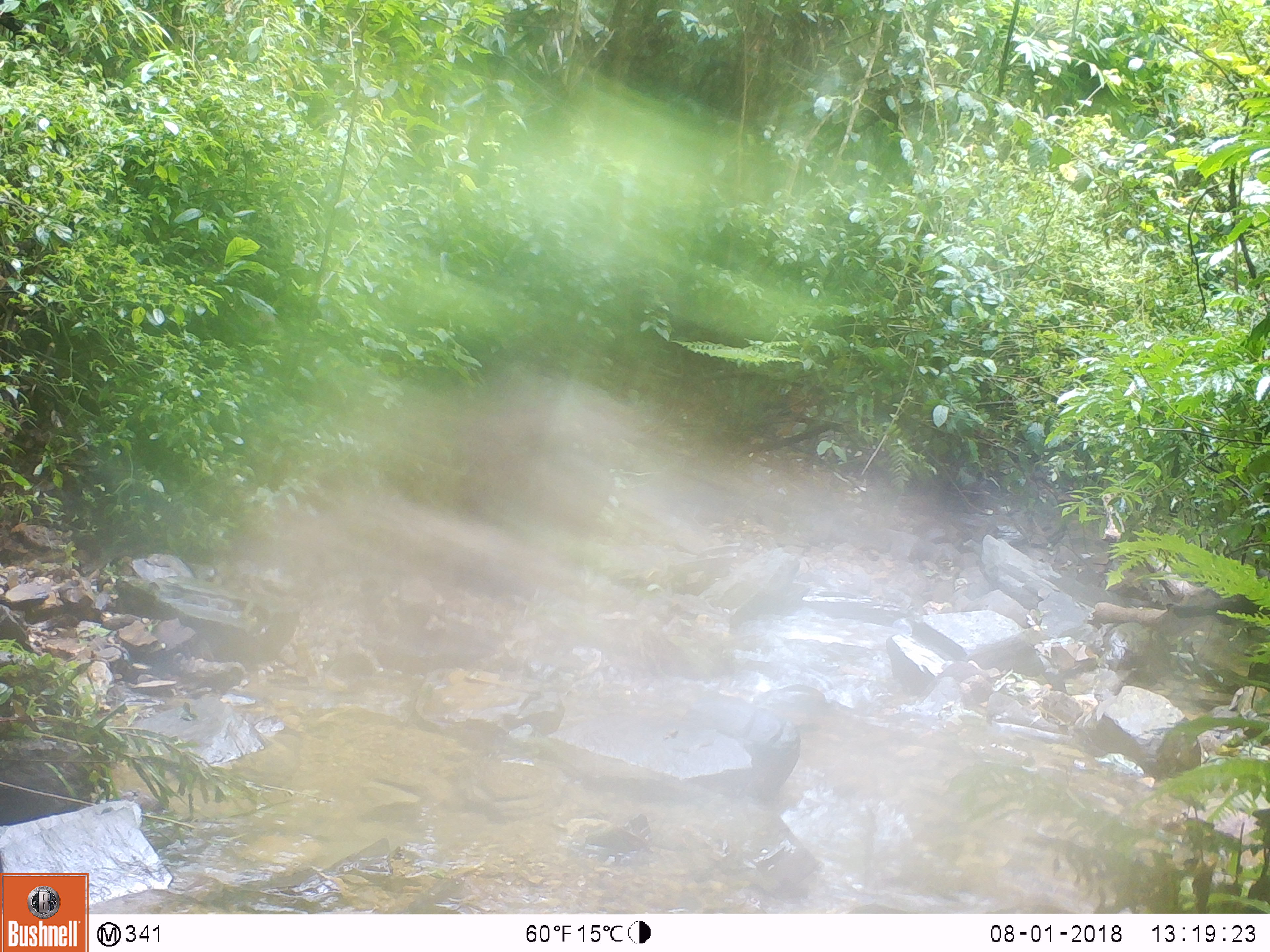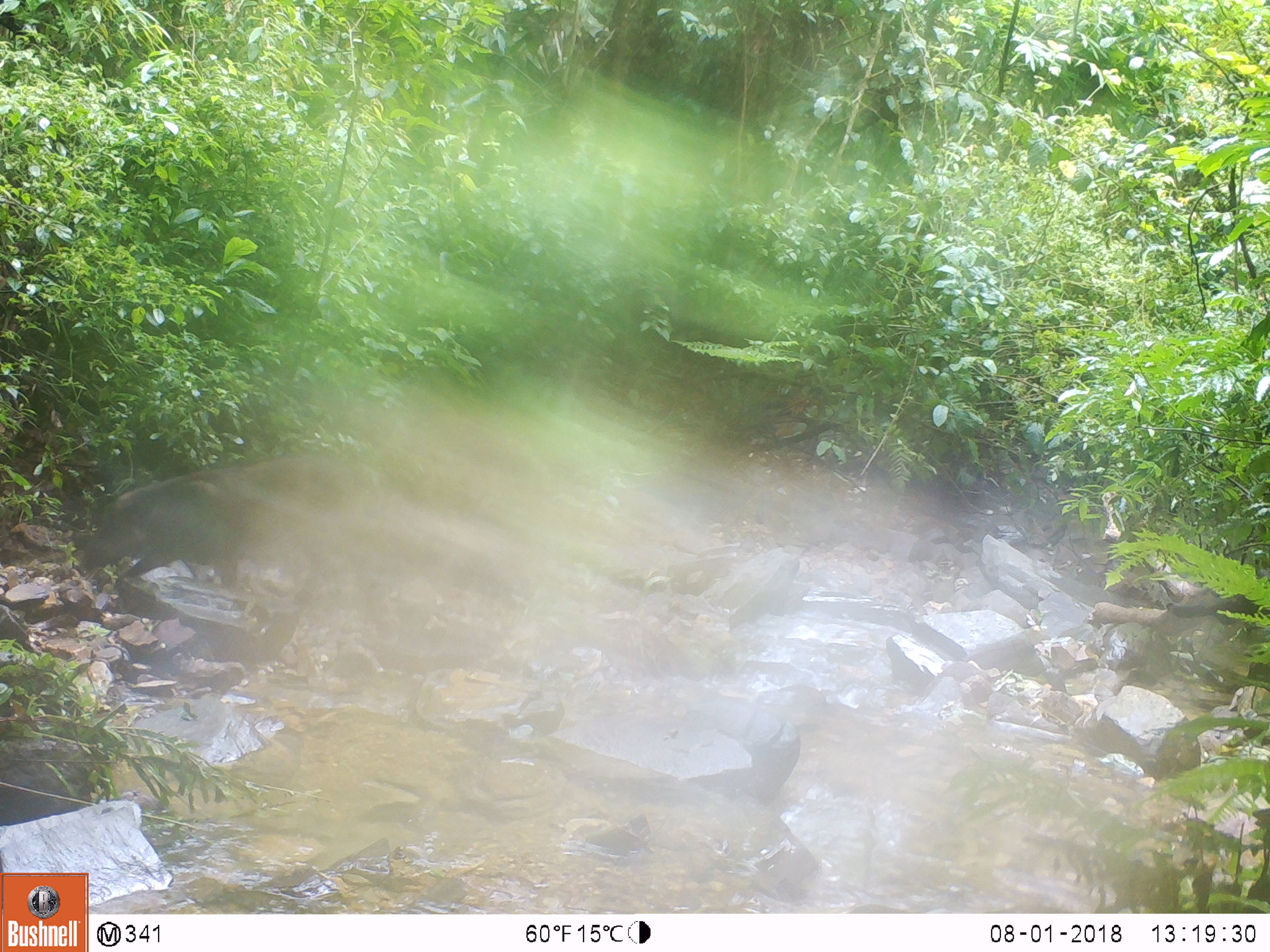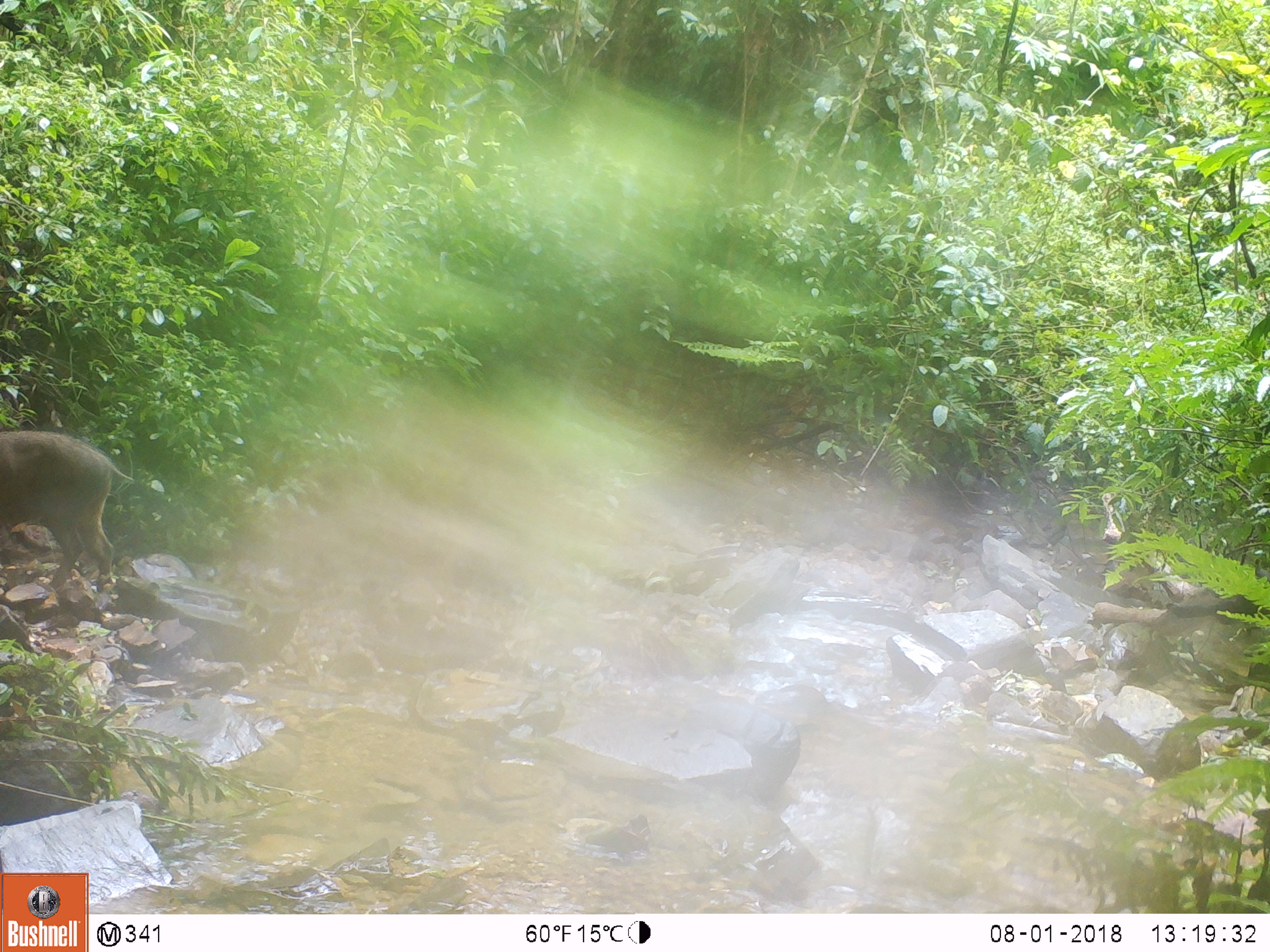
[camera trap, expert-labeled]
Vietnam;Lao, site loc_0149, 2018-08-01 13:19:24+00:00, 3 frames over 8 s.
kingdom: Animalia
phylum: Chordata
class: Mammalia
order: Artiodactyla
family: Suidae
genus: Sus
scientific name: Sus scrofa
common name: eurasian wild pig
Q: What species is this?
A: Eurasian wild pig (Sus scrofa).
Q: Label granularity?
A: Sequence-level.